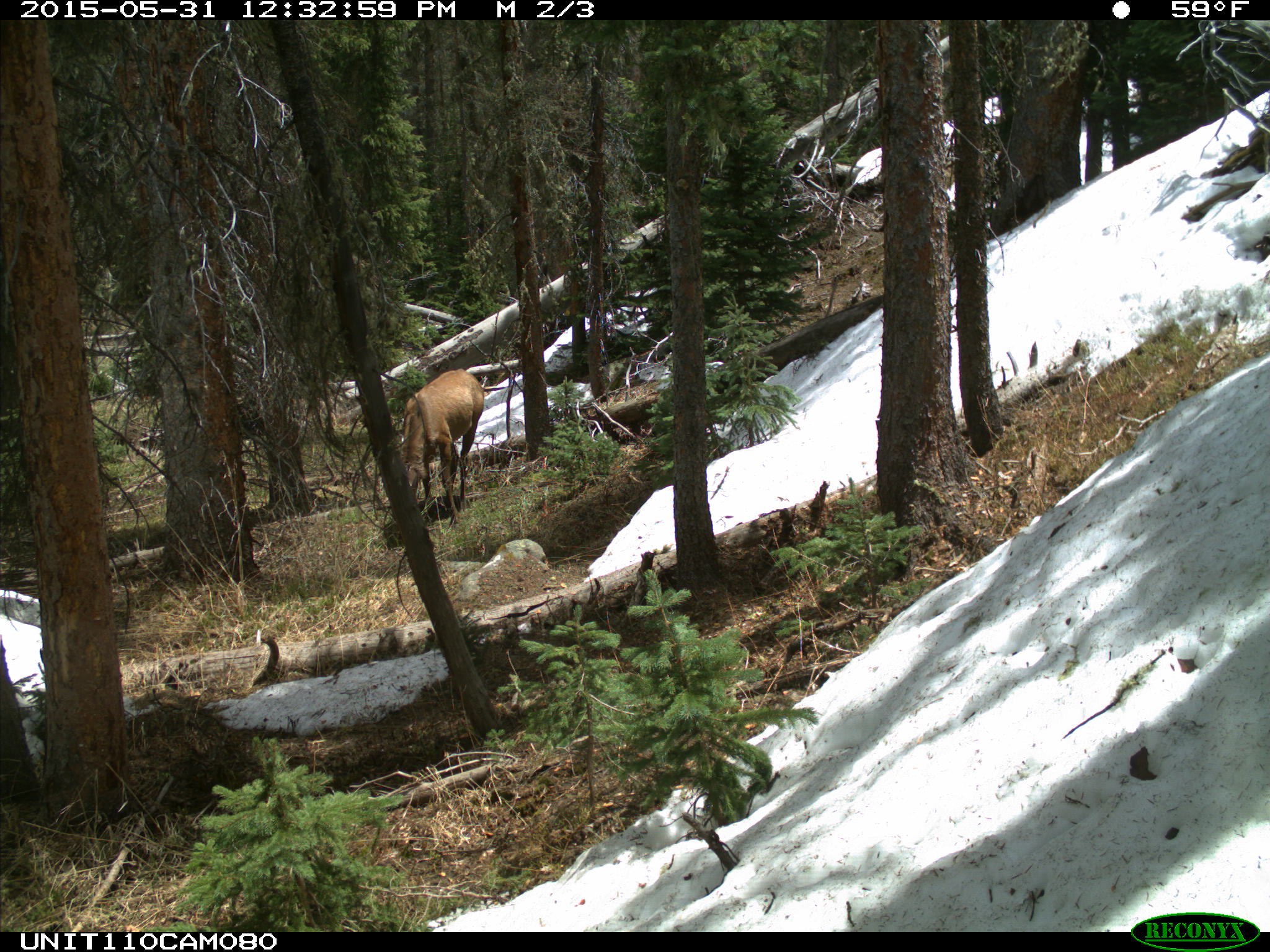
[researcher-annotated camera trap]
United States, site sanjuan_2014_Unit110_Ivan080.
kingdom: Animalia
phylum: Chordata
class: Mammalia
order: Artiodactyla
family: Cervidae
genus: Cervus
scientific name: Cervus elaphus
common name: red deer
Cervus elaphus (red deer).